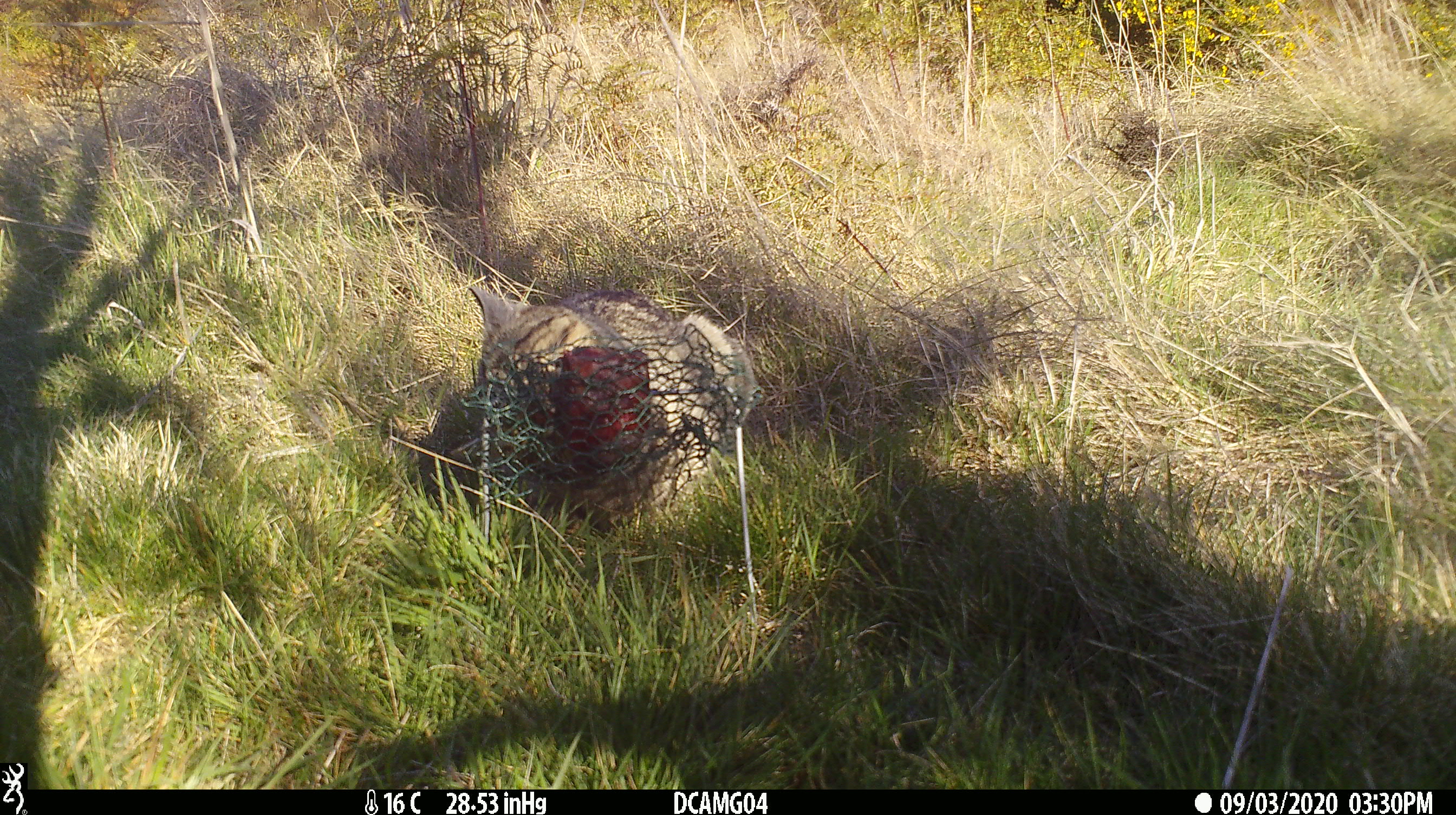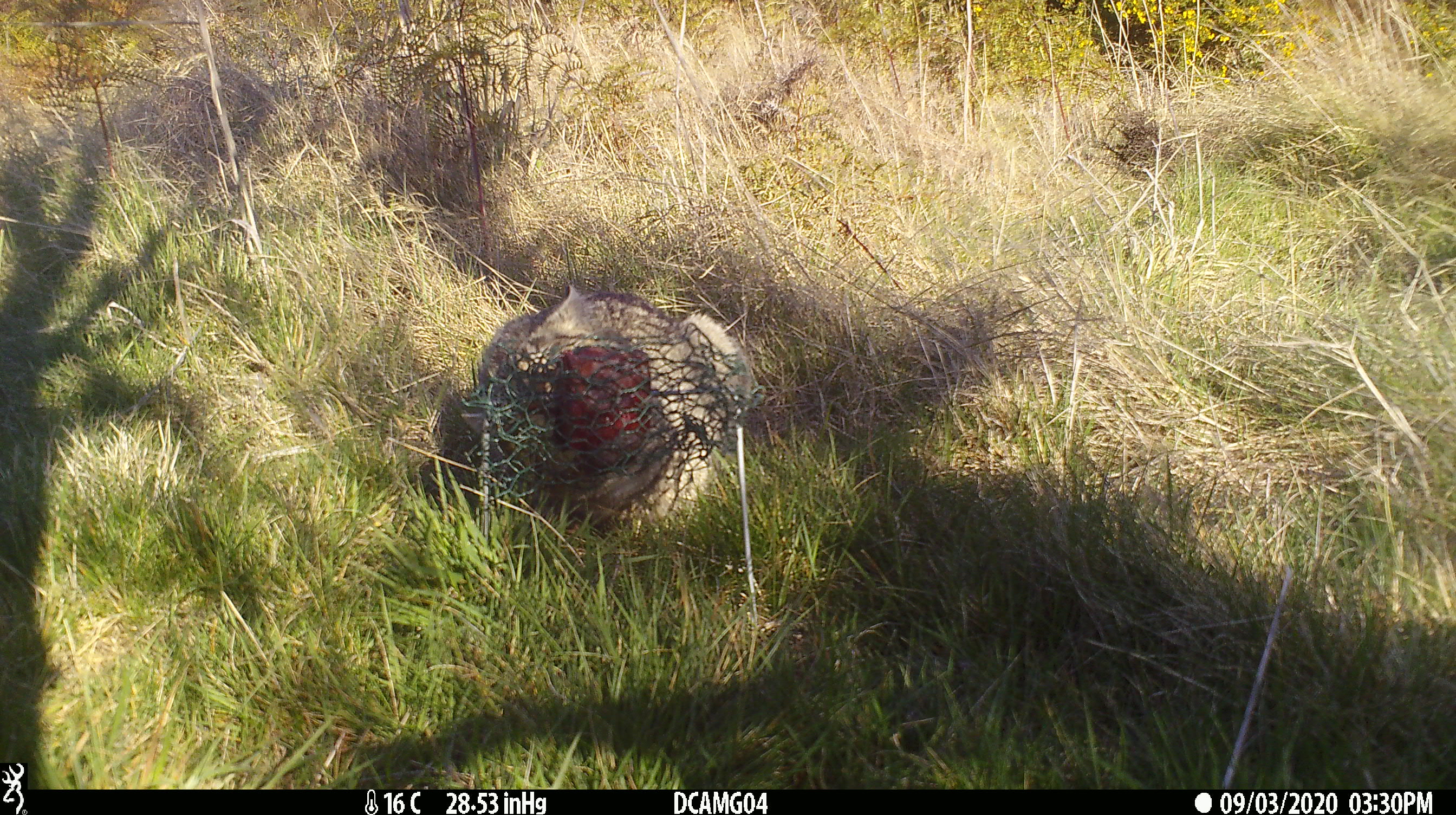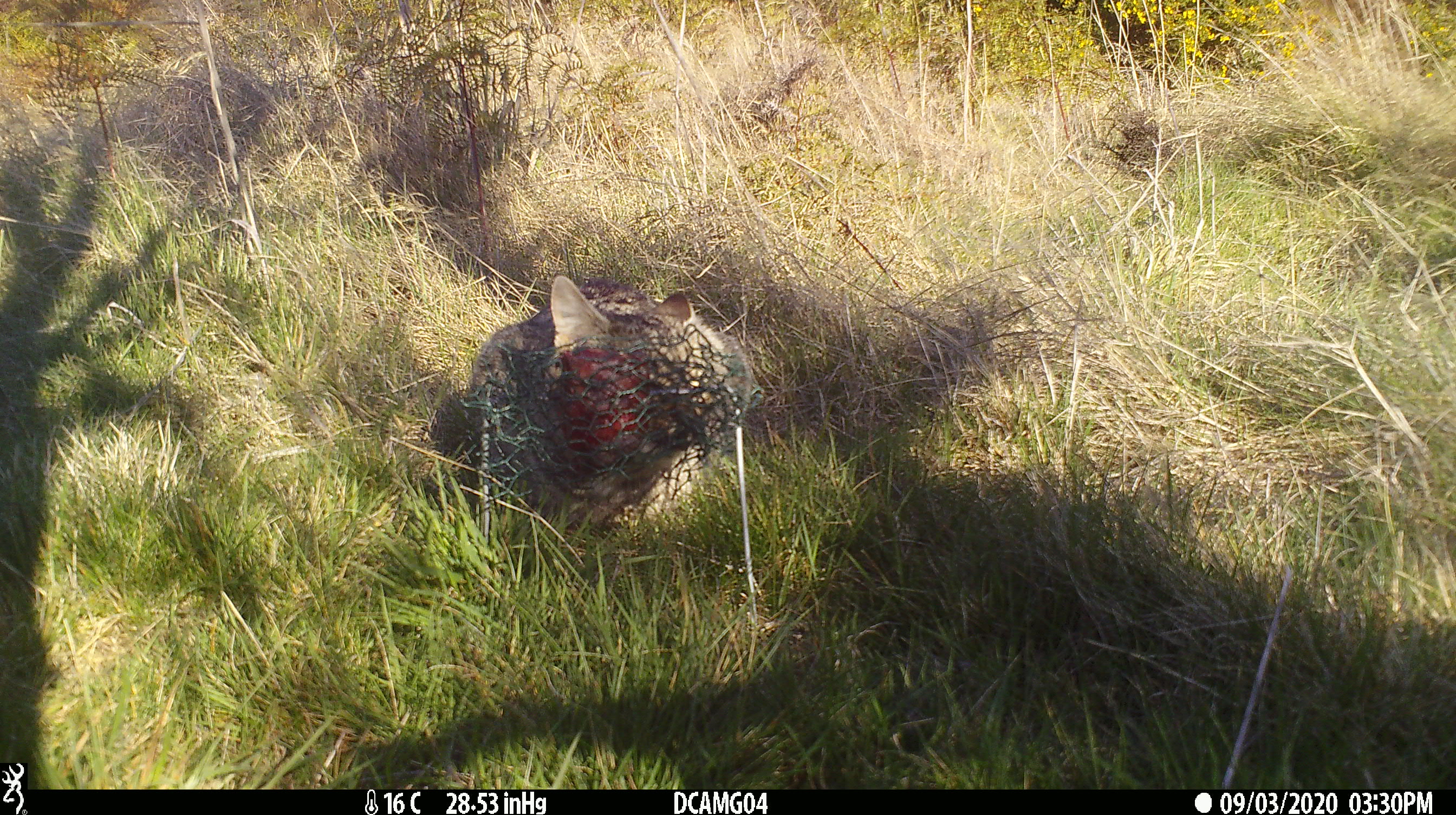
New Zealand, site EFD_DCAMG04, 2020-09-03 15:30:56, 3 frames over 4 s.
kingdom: Animalia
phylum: Chordata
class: Mammalia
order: Carnivora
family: Felidae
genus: Felis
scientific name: Felis catus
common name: domestic cat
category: cat